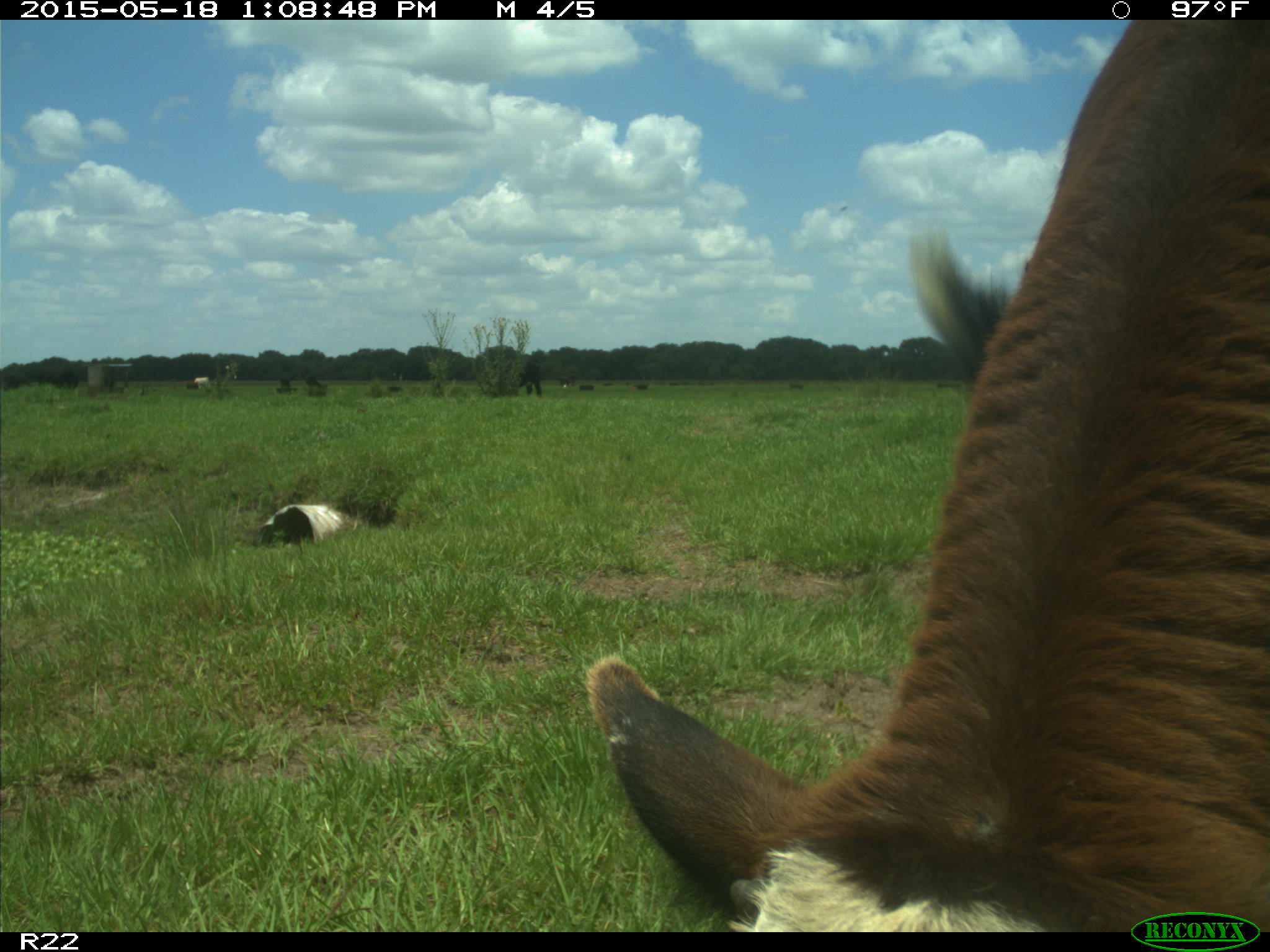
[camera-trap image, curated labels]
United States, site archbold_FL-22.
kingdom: Animalia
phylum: Chordata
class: Mammalia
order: Artiodactyla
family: Bovidae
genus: Bos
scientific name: Bos taurus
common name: domestic cow